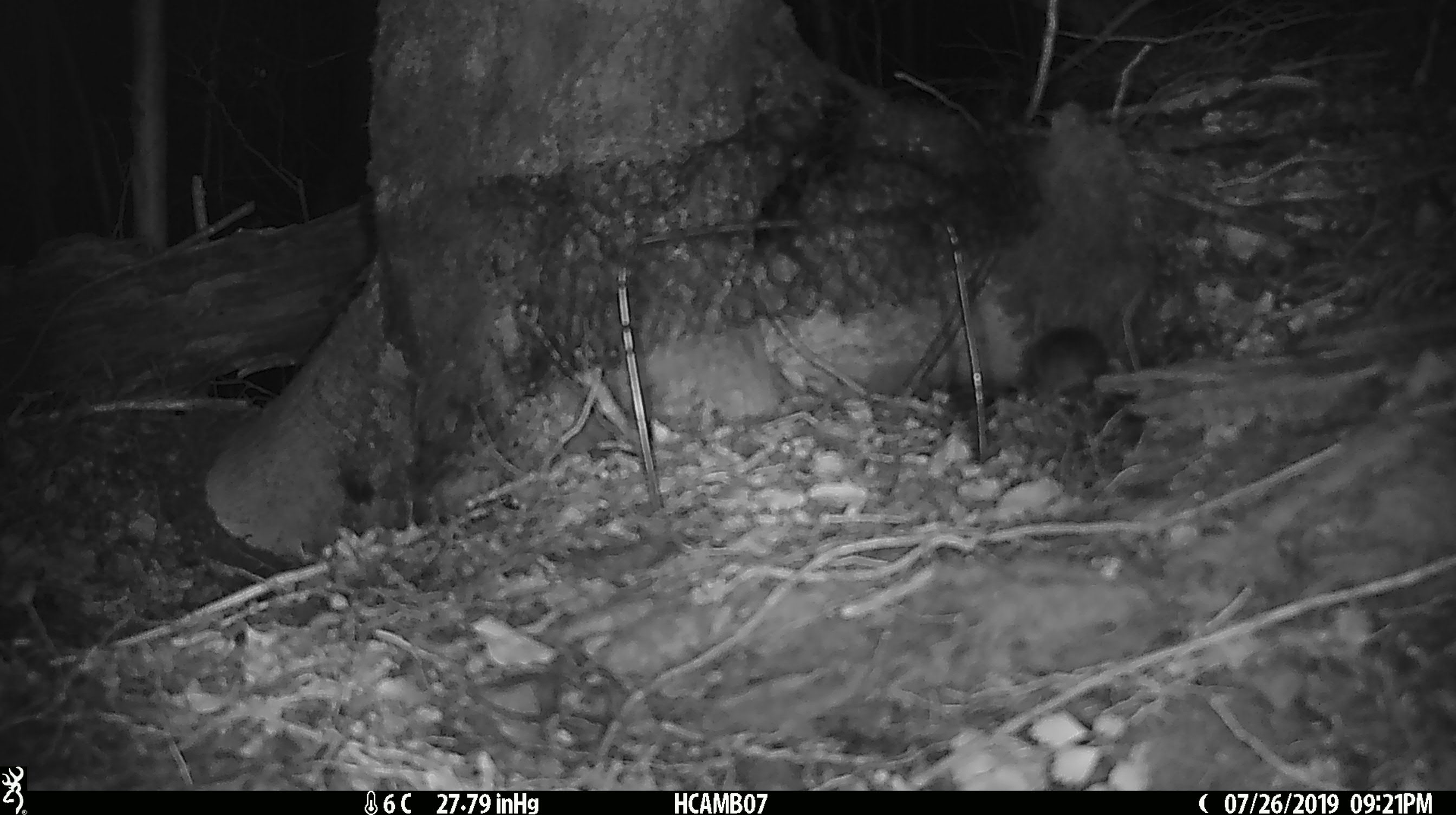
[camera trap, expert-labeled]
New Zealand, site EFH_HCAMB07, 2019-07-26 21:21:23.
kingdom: Animalia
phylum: Chordata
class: Mammalia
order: Rodentia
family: Muridae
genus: Mus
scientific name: Mus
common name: mouse